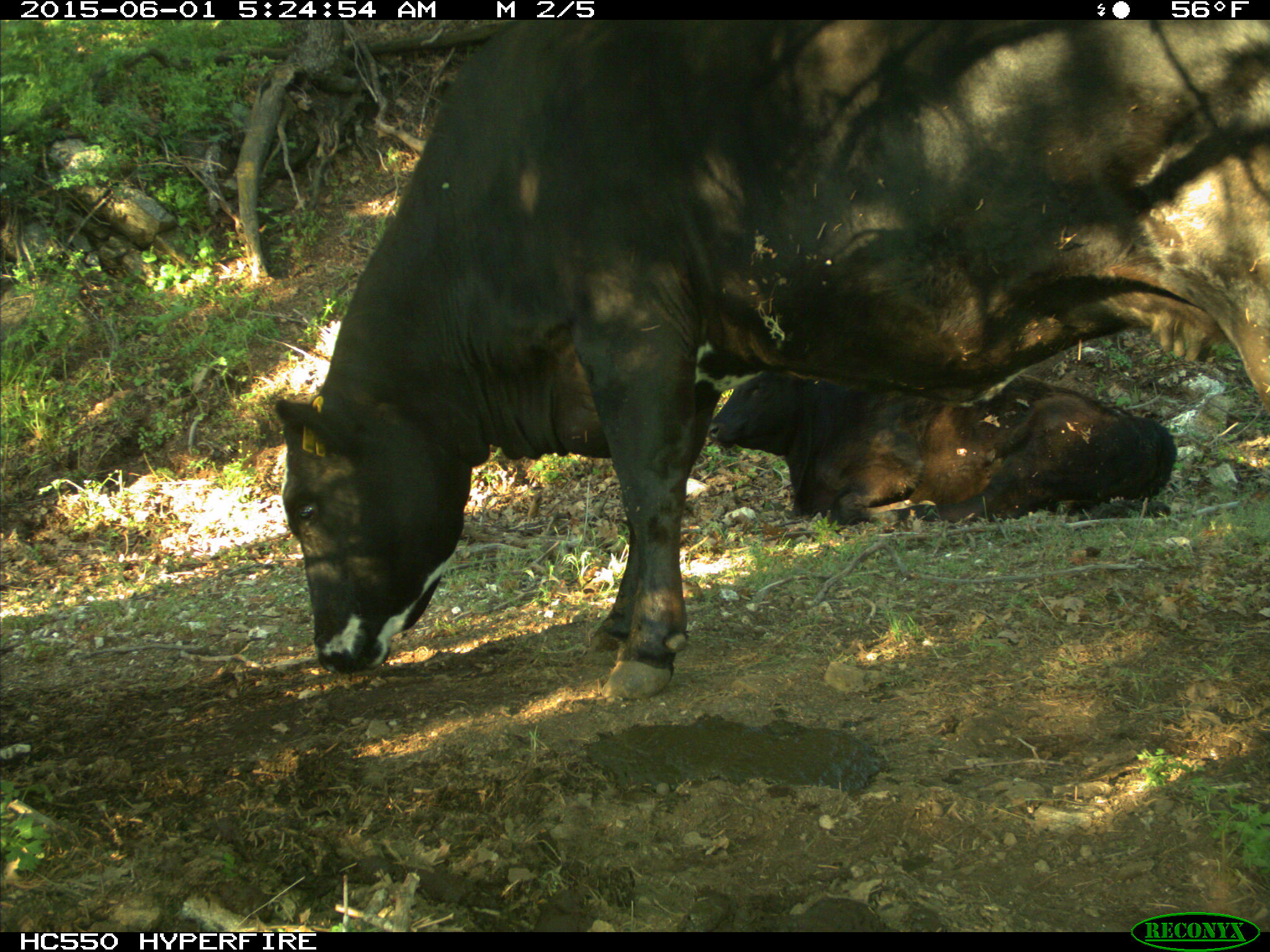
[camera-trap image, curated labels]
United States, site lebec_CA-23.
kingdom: Animalia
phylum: Chordata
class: Mammalia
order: Artiodactyla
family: Bovidae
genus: Bos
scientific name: Bos taurus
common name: domestic cow